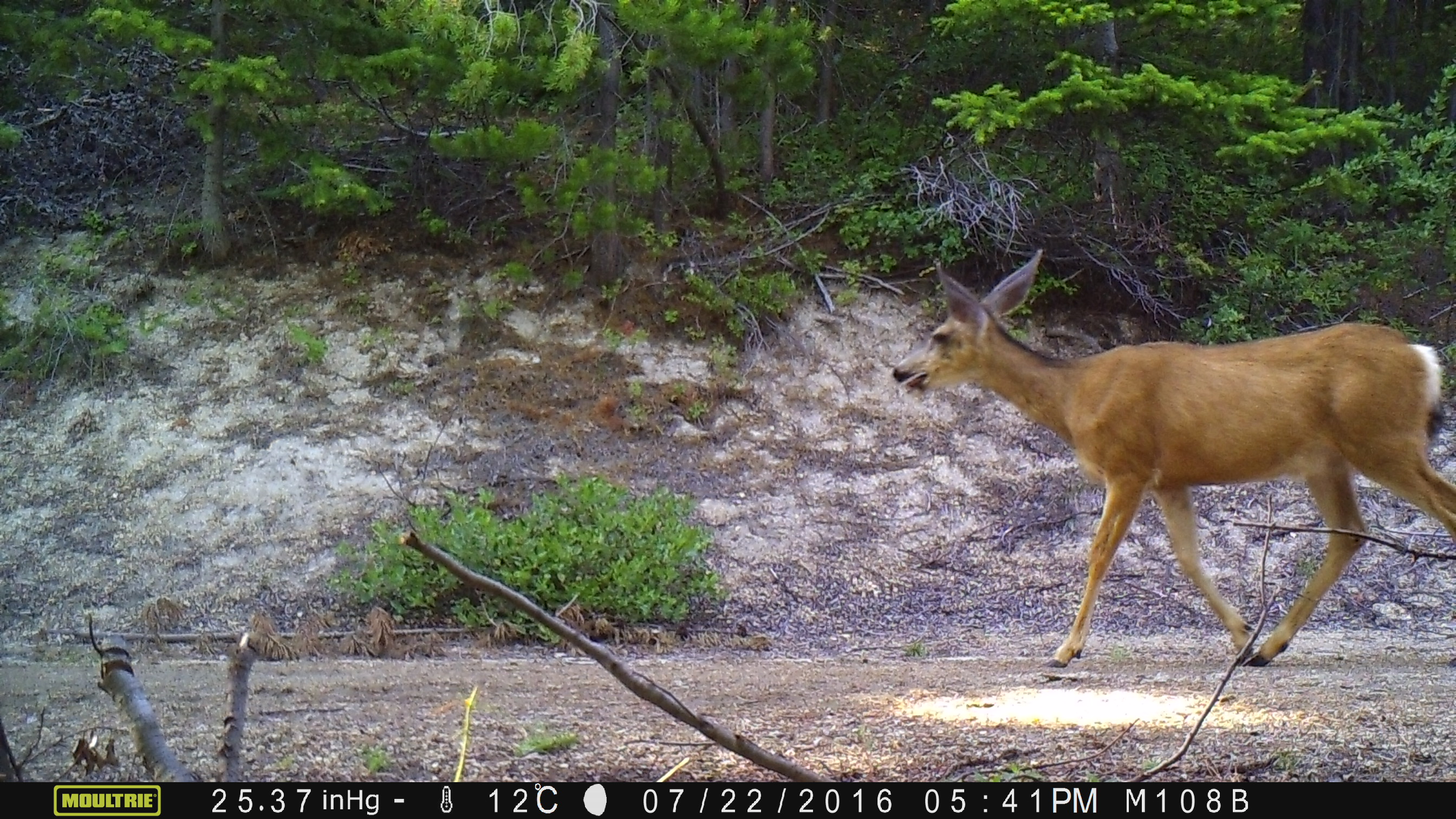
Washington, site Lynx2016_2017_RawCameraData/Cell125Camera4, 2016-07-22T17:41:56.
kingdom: Animalia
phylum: Chordata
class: Mammalia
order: Artiodactyla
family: Cervidae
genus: Odocoileus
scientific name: Odocoileus hemionus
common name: mule deer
Odocoileus hemionus (mule deer). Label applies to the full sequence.